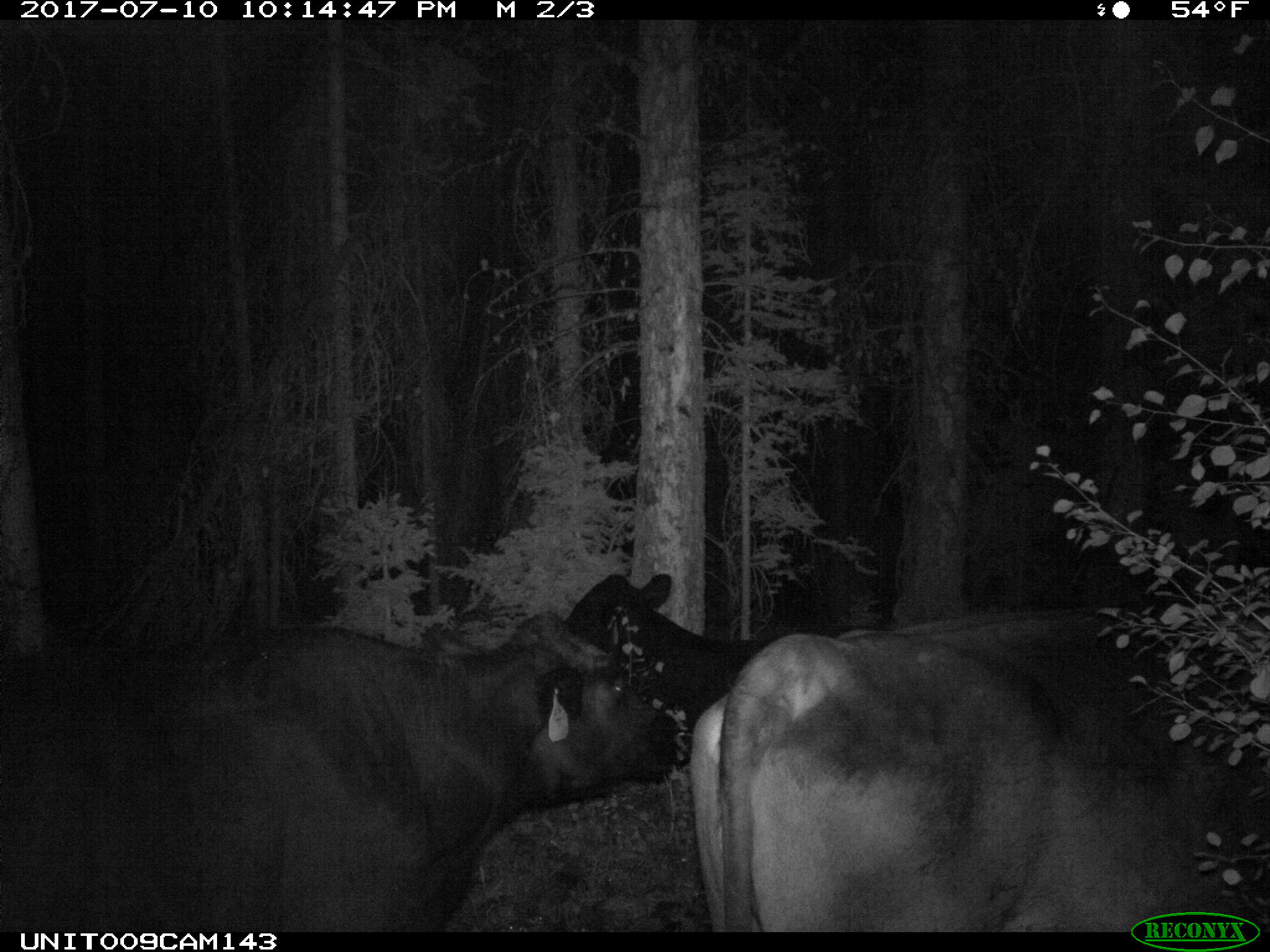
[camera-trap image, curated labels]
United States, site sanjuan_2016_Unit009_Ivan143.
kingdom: Animalia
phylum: Chordata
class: Mammalia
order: Artiodactyla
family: Bovidae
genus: Bos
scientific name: Bos taurus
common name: domestic cow